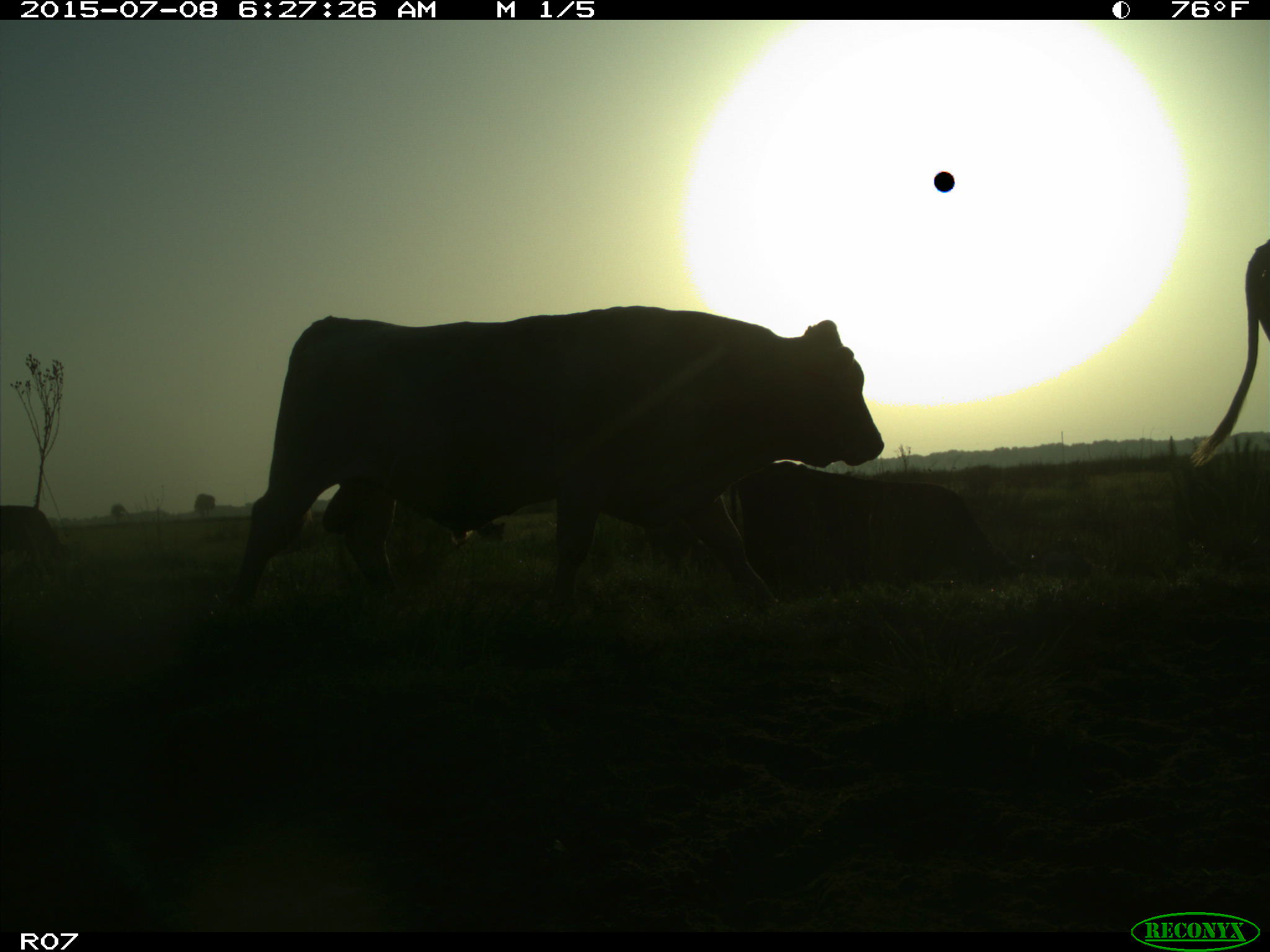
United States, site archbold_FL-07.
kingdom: Animalia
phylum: Chordata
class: Mammalia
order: Artiodactyla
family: Bovidae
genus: Bos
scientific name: Bos taurus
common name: domestic cow